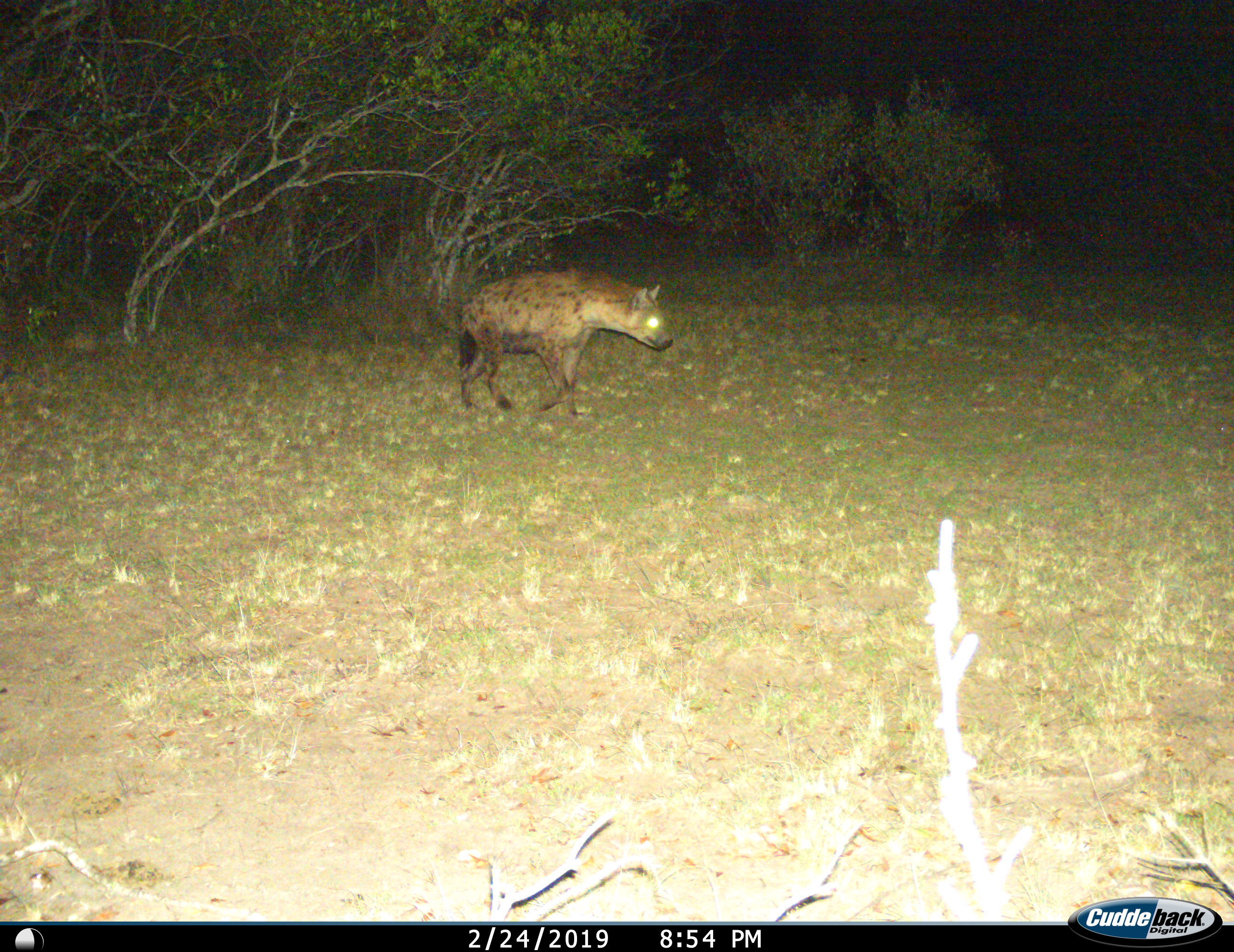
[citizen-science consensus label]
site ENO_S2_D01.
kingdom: Animalia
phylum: Chordata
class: Mammalia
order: Carnivora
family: Hyaenidae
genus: Crocuta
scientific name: Crocuta crocuta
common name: spotted hyena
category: hyenaspotted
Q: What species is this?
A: Hyenaspotted (spotted hyena) (Crocuta crocuta).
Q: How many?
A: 1.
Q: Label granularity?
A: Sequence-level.